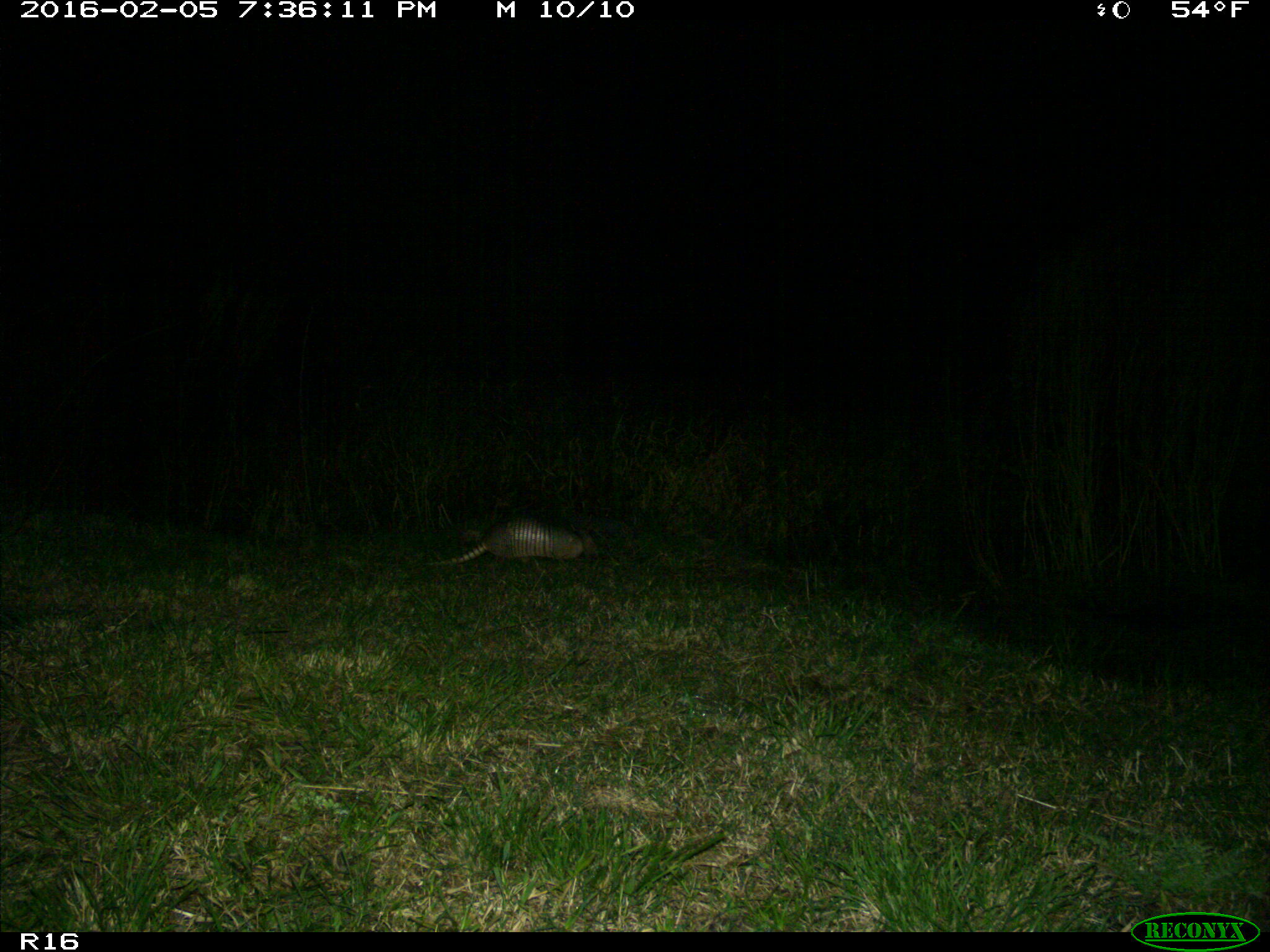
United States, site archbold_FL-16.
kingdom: Animalia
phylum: Chordata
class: Mammalia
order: Cingulata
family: Dasypodidae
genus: Dasypus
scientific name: Dasypus novemcinctus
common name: nine-banded armadillo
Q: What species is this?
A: Dasypus novemcinctus (nine-banded armadillo).